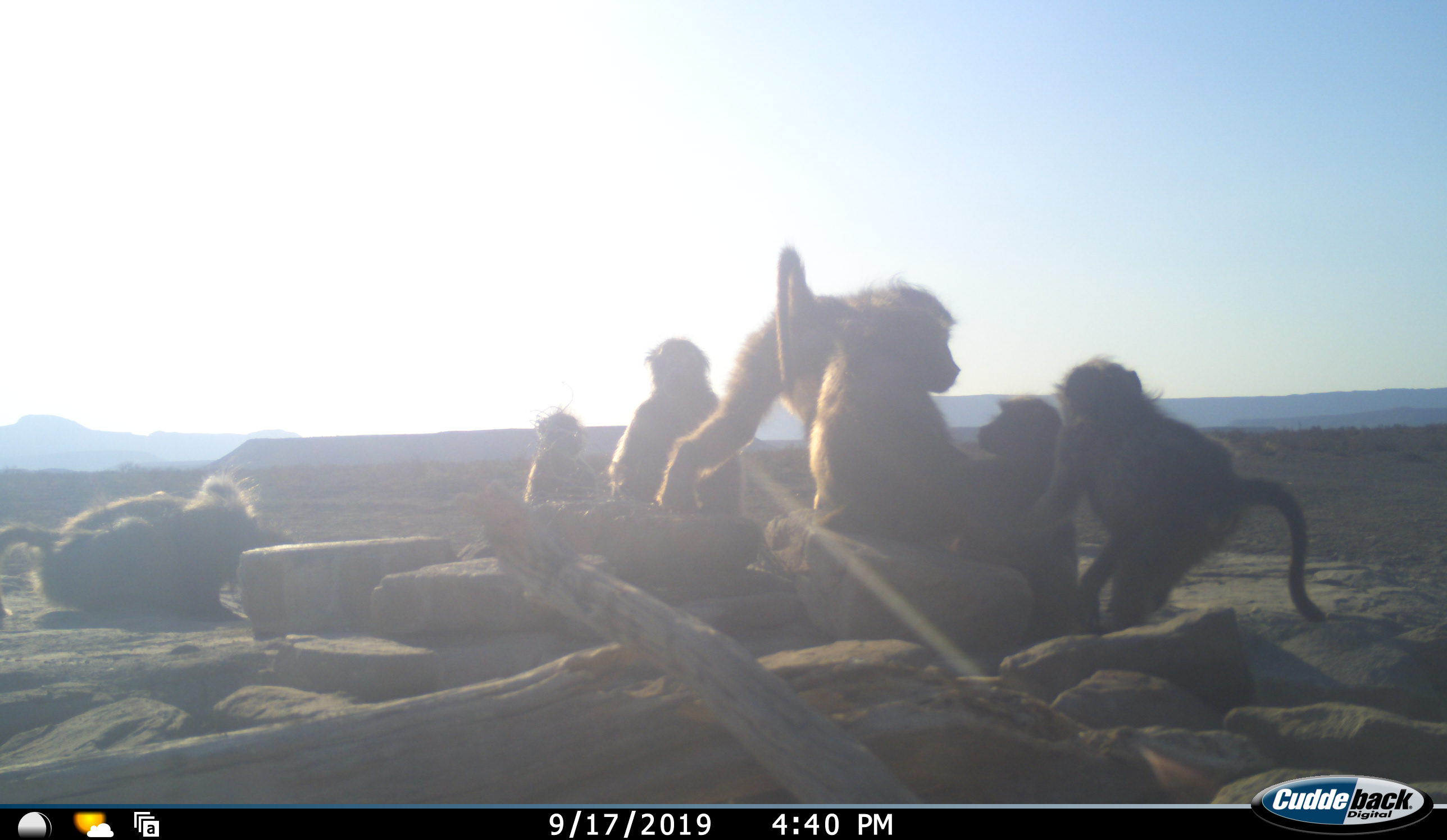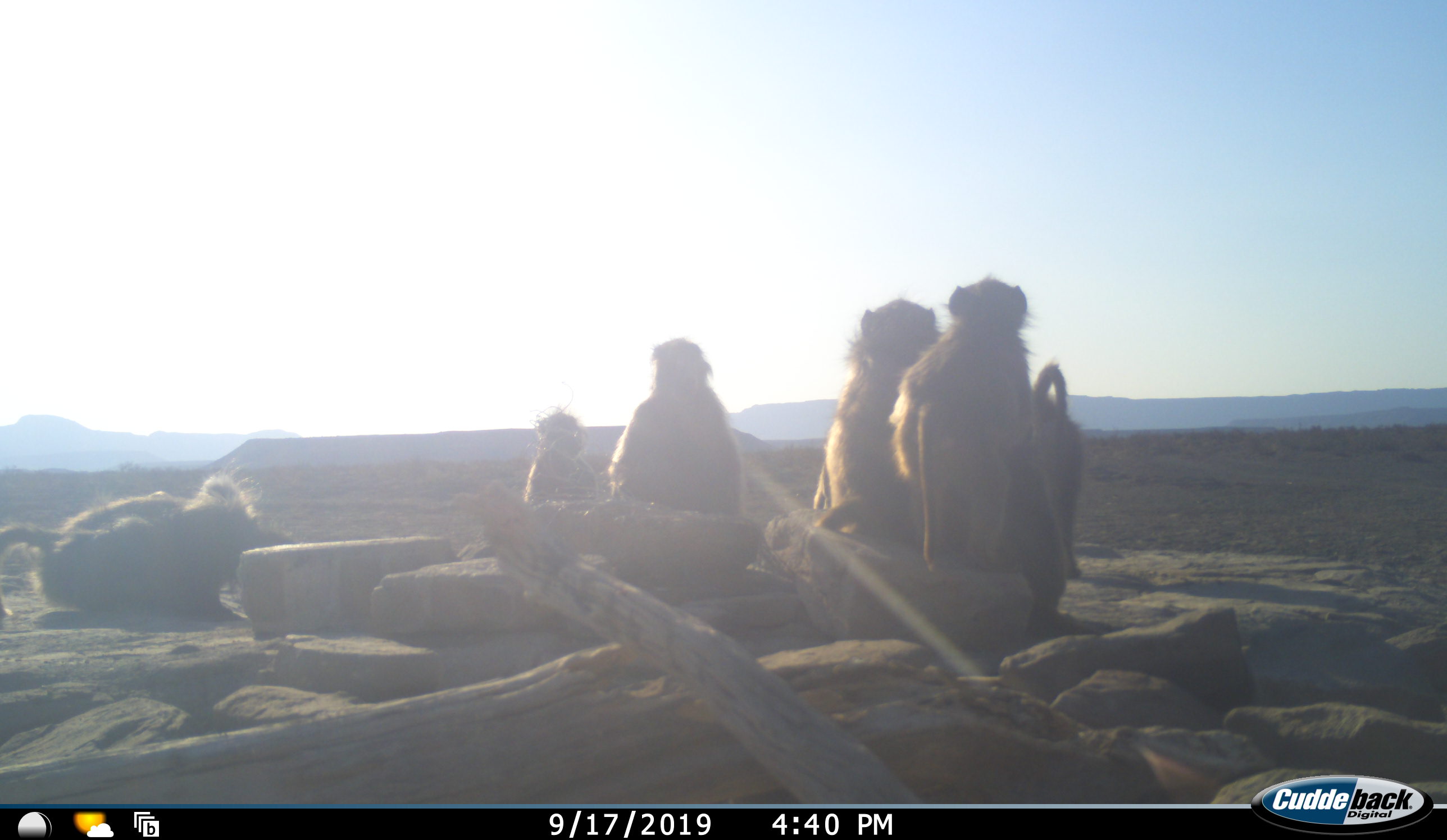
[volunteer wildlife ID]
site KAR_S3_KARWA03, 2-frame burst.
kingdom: Animalia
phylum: Chordata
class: Mammalia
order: Primates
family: Cercopithecidae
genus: Papio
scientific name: Papio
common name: baboon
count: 7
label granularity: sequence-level